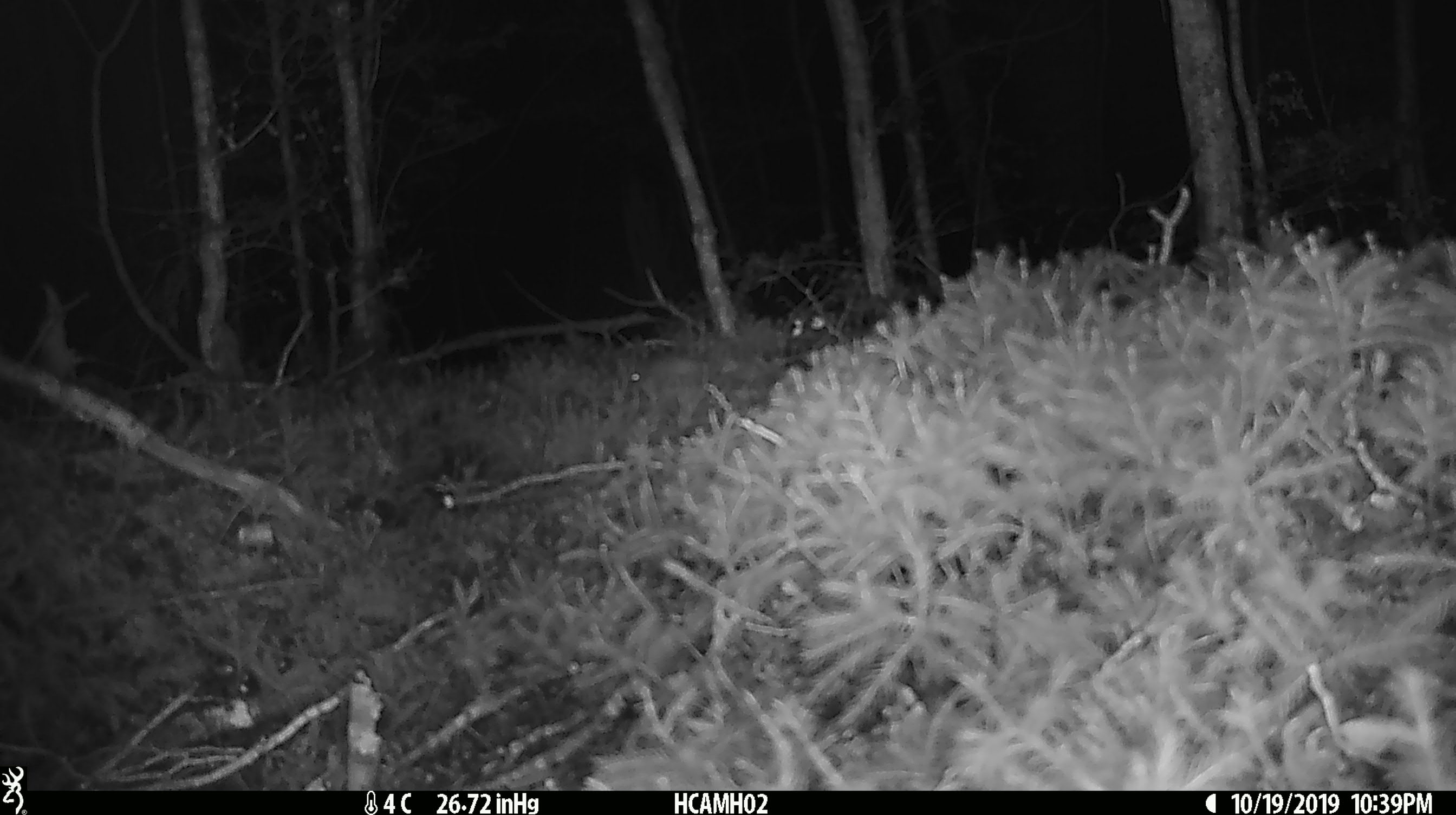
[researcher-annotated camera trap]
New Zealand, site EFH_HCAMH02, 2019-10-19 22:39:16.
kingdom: Animalia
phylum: Chordata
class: Mammalia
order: Rodentia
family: Muridae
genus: Mus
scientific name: Mus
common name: mouse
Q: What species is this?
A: Mouse (Mus).